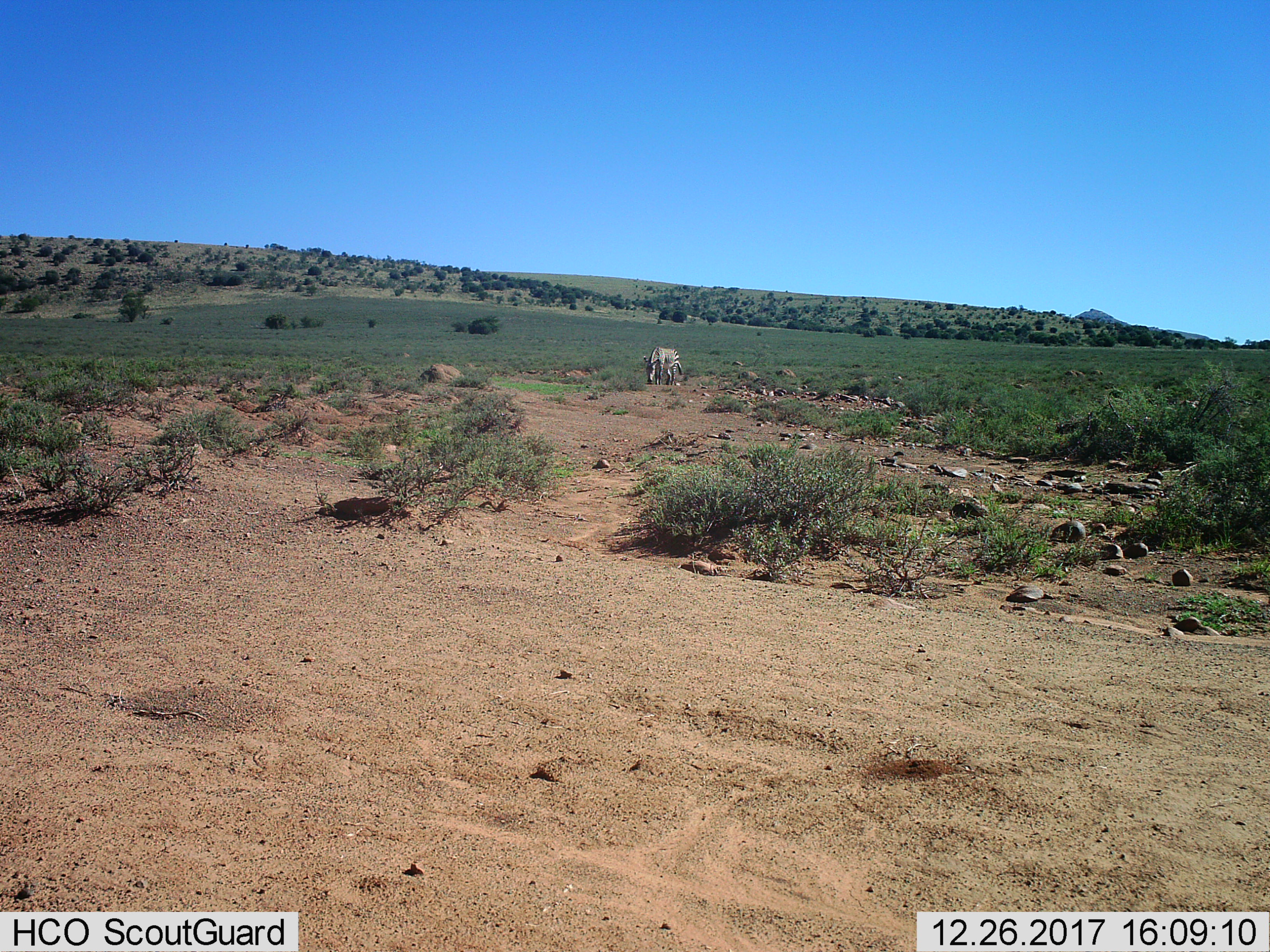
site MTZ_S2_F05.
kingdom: Animalia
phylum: Chordata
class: Mammalia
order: Perissodactyla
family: Equidae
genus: Equus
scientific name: Equus zebra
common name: mountain zebra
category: zebramountain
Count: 1.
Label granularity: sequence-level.